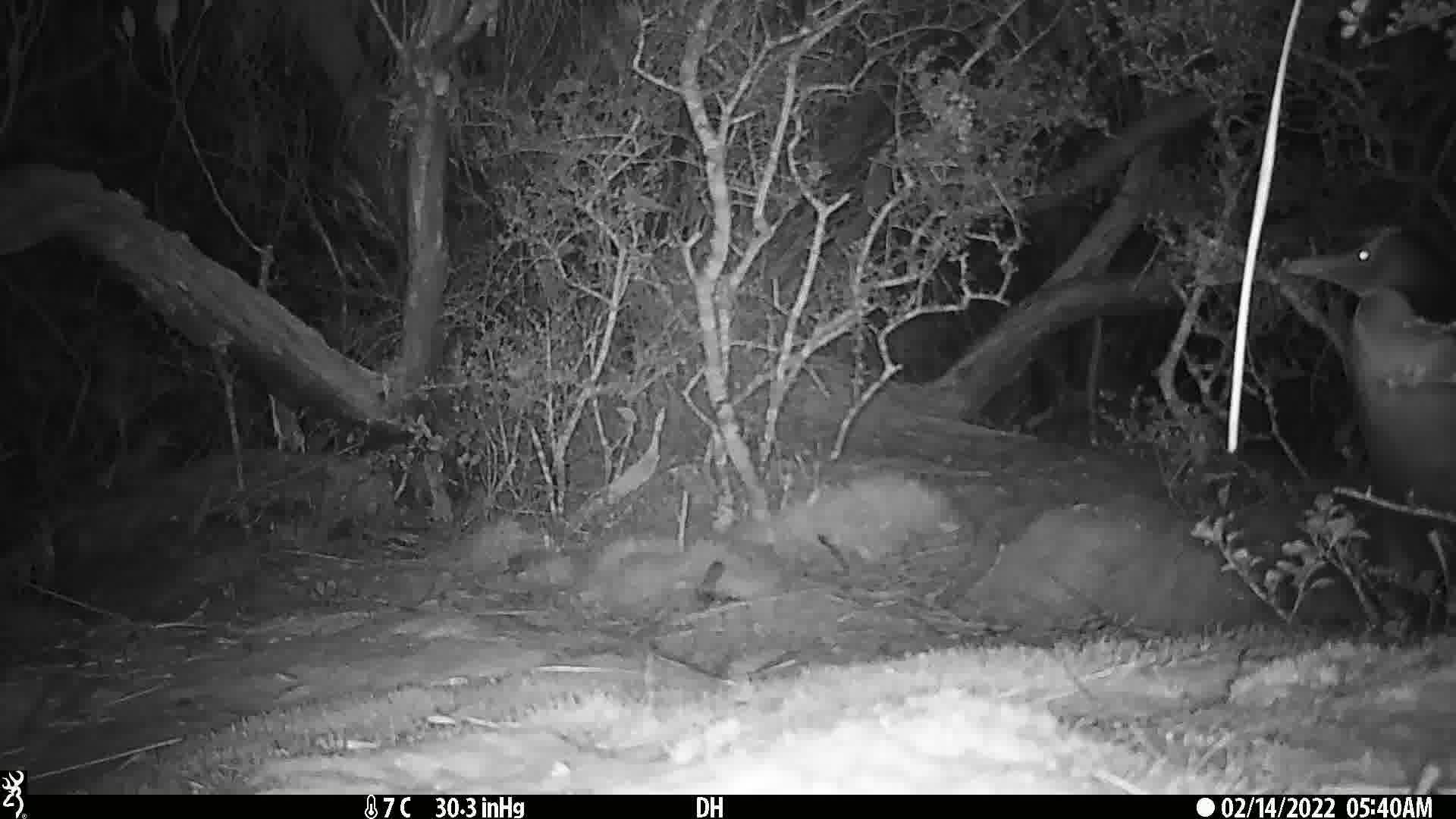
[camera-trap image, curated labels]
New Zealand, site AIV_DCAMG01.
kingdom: Animalia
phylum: Chordata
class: Aves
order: Sphenisciformes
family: Spheniscidae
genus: Megadyptes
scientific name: Megadyptes antipodes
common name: yellow-eyed penguin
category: yellow eyed penguin